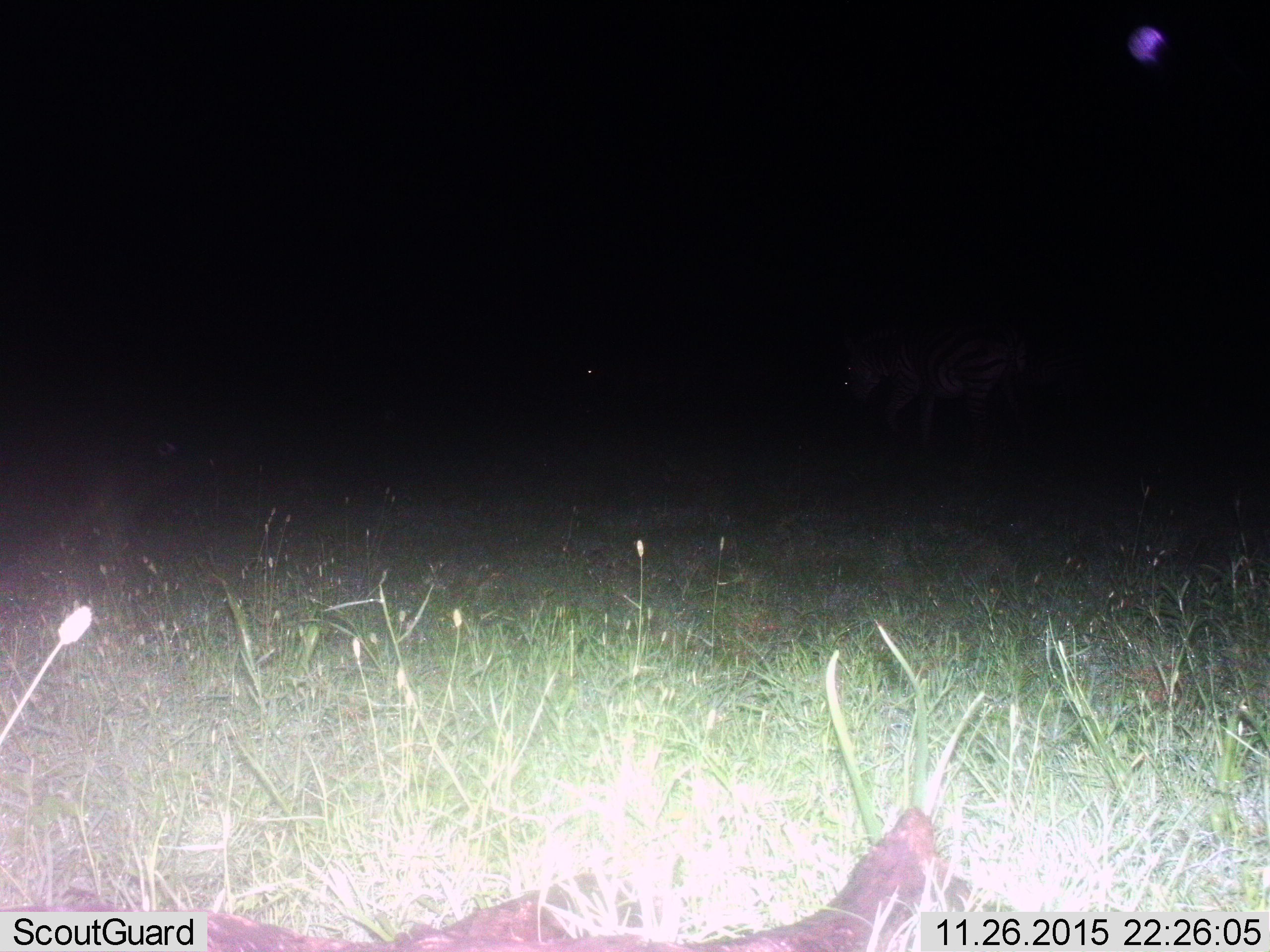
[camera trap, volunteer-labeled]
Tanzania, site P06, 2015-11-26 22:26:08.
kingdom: Animalia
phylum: Chordata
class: Mammalia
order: Perissodactyla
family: Equidae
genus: Equus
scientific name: Equus quagga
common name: plains zebra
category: zebra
Zebra (plains zebra) (Equus quagga), count 2. Behavior (volunteer vote fractions): standing 0%, resting 0%, moving 100%, interacting 0%. Young present (vote fraction): 0%. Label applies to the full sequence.